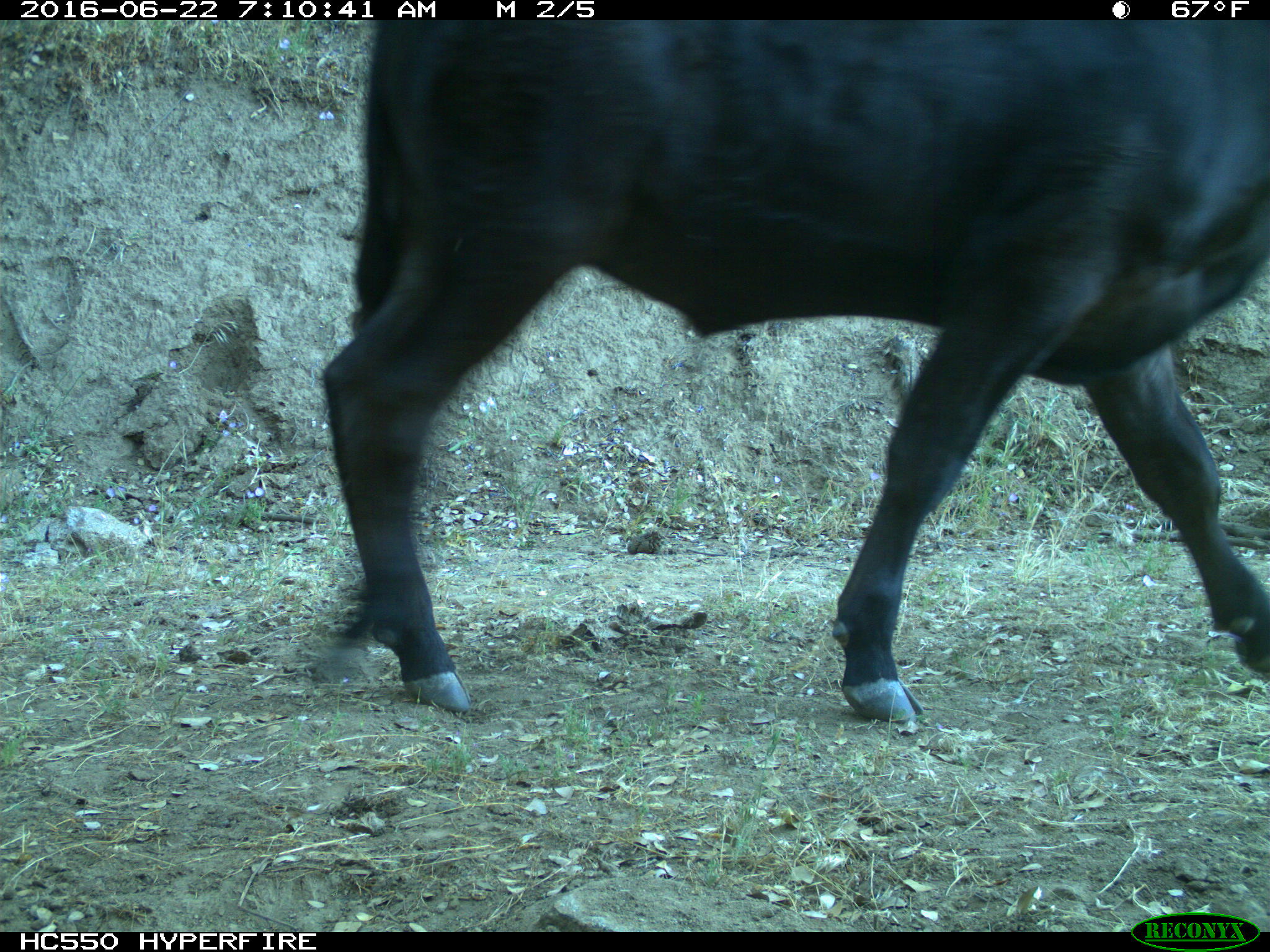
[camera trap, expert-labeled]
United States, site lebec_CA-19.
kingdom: Animalia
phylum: Chordata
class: Mammalia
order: Artiodactyla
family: Bovidae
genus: Bos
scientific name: Bos taurus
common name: domestic cow